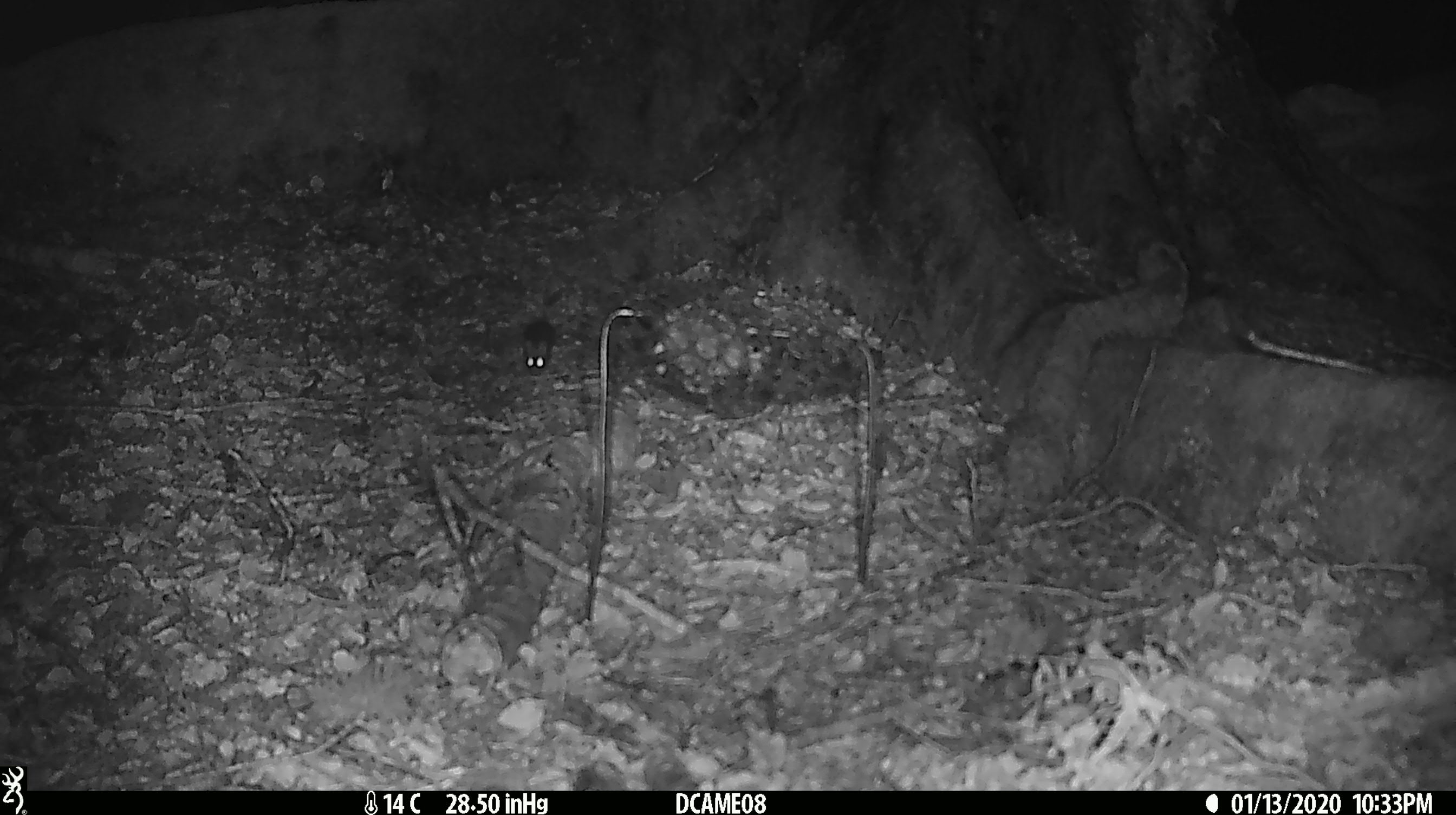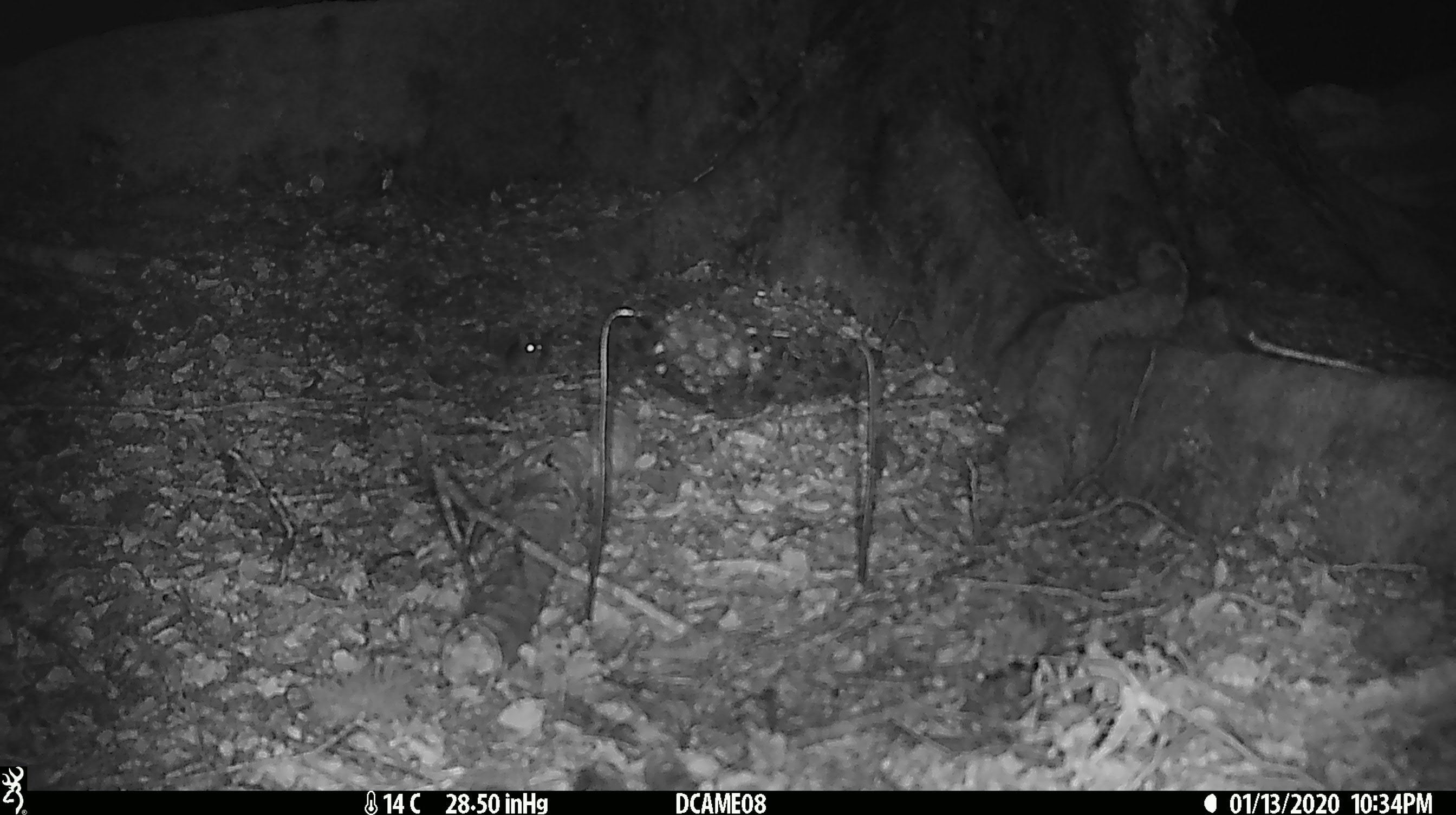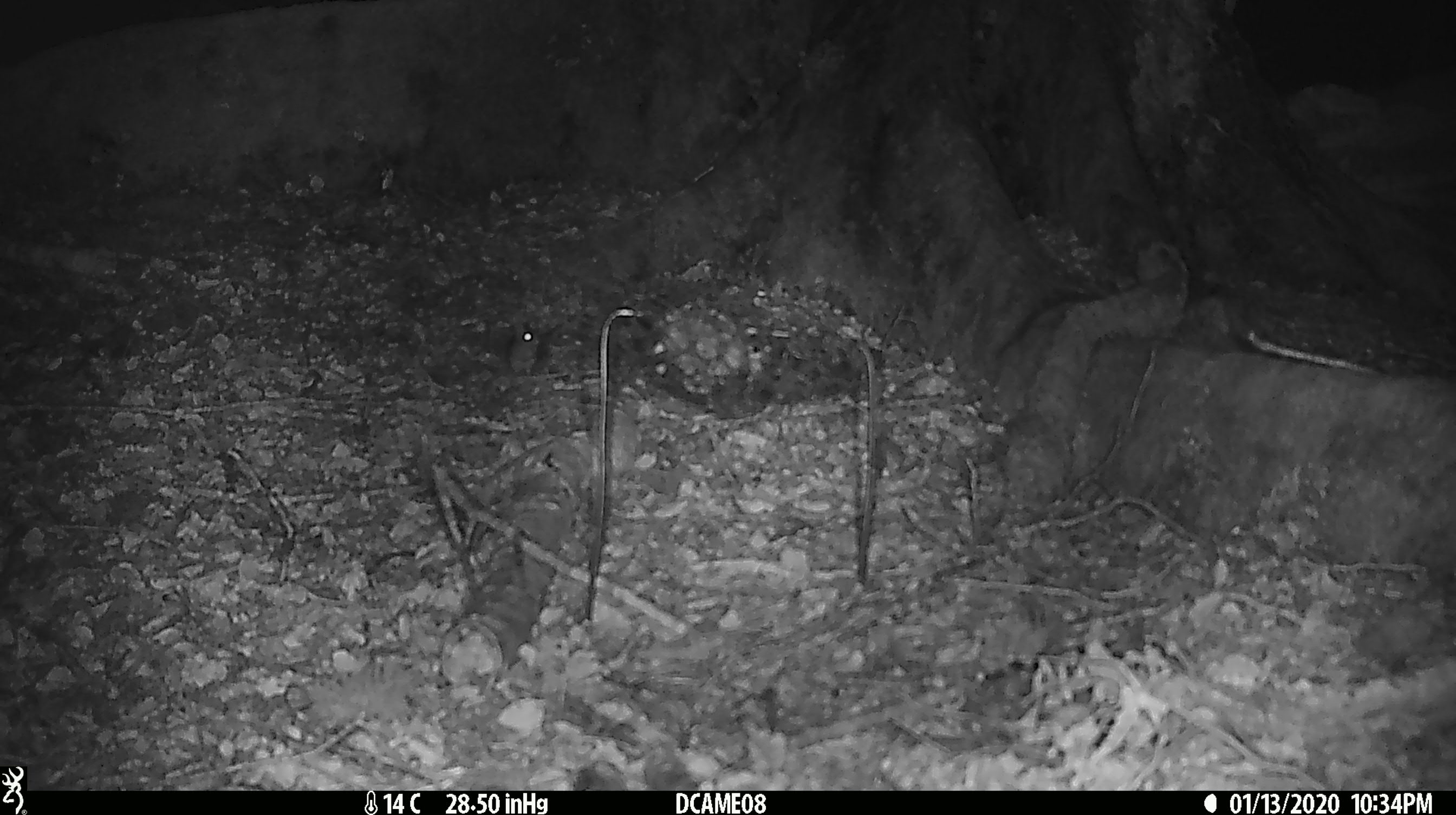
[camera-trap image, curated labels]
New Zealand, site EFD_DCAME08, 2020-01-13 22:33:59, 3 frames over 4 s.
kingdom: Animalia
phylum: Chordata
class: Mammalia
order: Rodentia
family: Muridae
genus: Mus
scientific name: Mus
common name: mouse